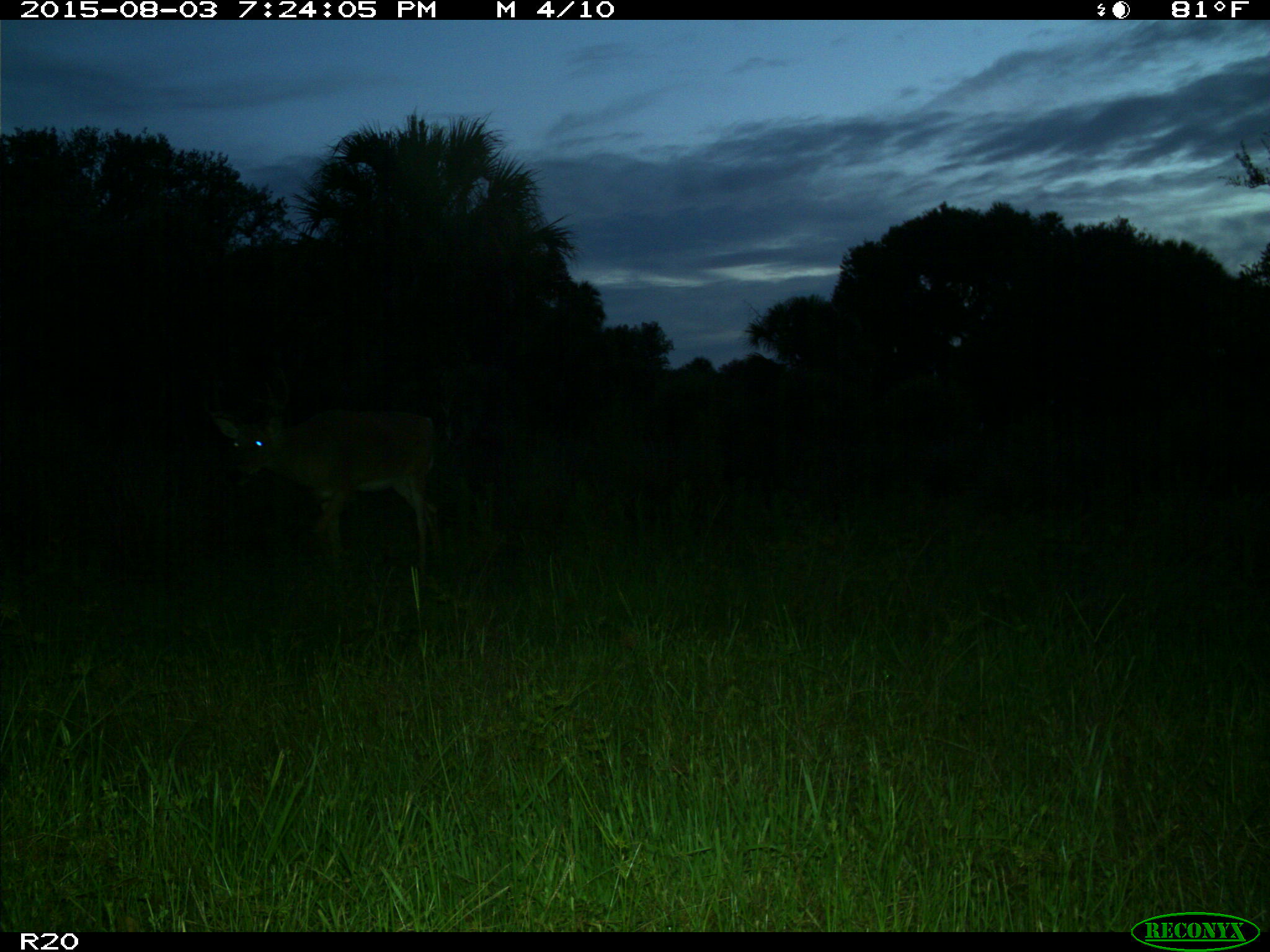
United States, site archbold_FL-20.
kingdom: Animalia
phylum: Chordata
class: Mammalia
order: Artiodactyla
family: Cervidae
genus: Odocoileus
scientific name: Odocoileus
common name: deer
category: unidentified deer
Unidentified deer (deer) (Odocoileus).